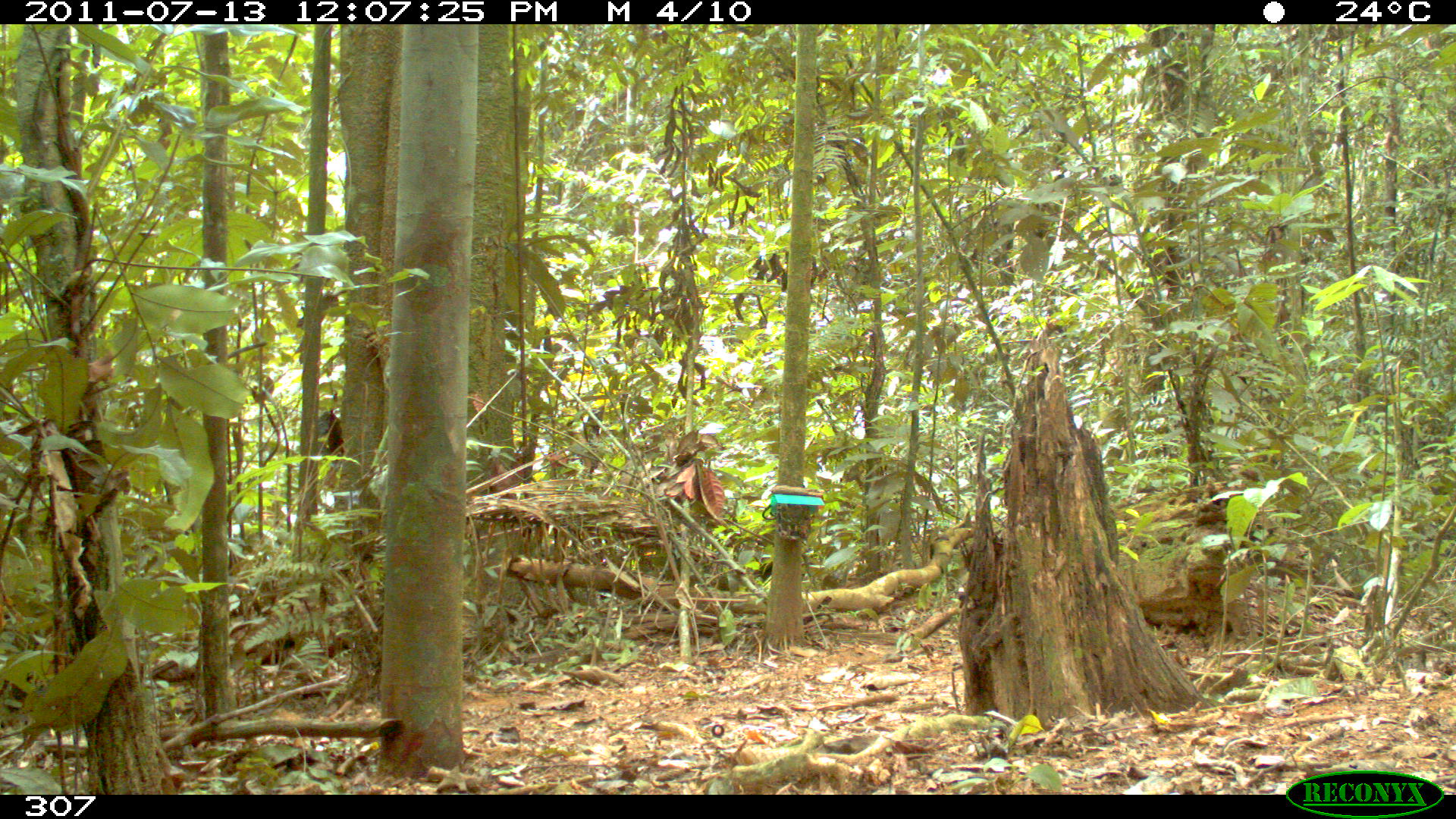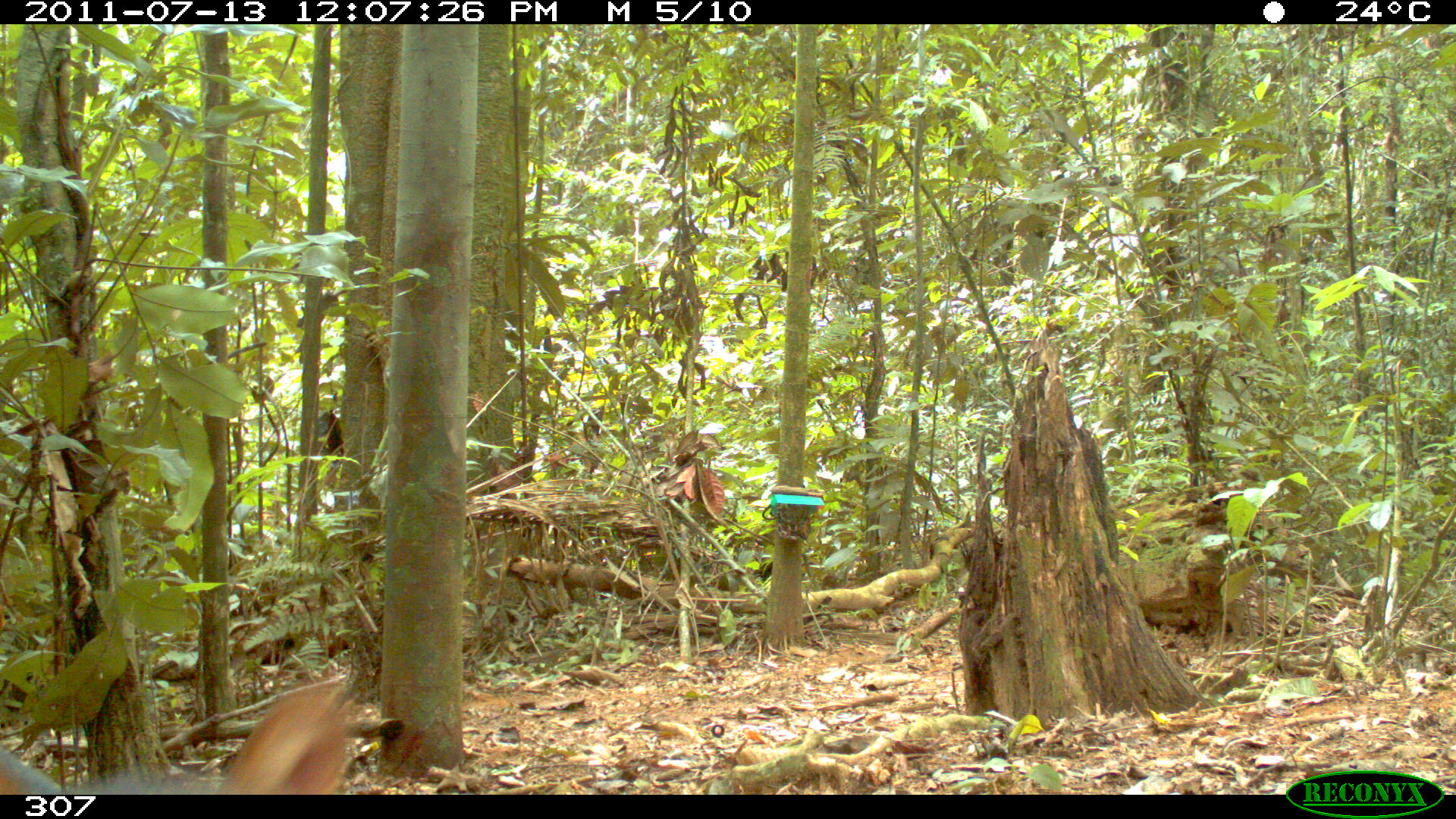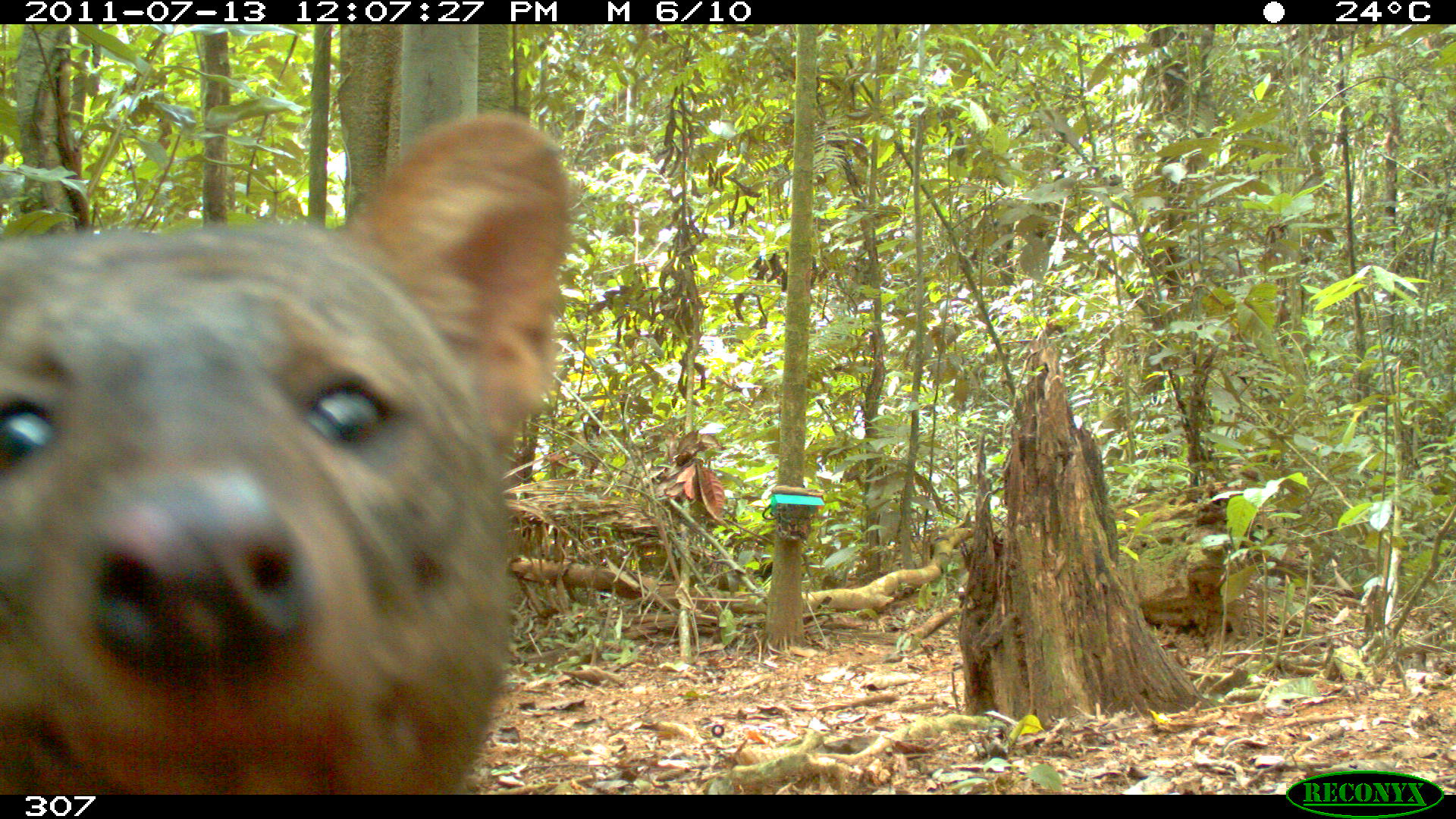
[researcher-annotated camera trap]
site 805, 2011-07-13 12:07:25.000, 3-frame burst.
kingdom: Animalia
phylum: Chordata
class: Mammalia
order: Carnivora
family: Canidae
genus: Atelocynus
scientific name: Atelocynus microtis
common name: short-eared dog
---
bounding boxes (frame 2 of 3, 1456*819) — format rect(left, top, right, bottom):
atelocynus microtis: rect(0, 679, 346, 797)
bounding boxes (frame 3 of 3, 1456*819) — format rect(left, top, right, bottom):
atelocynus microtis: rect(0, 111, 574, 795)